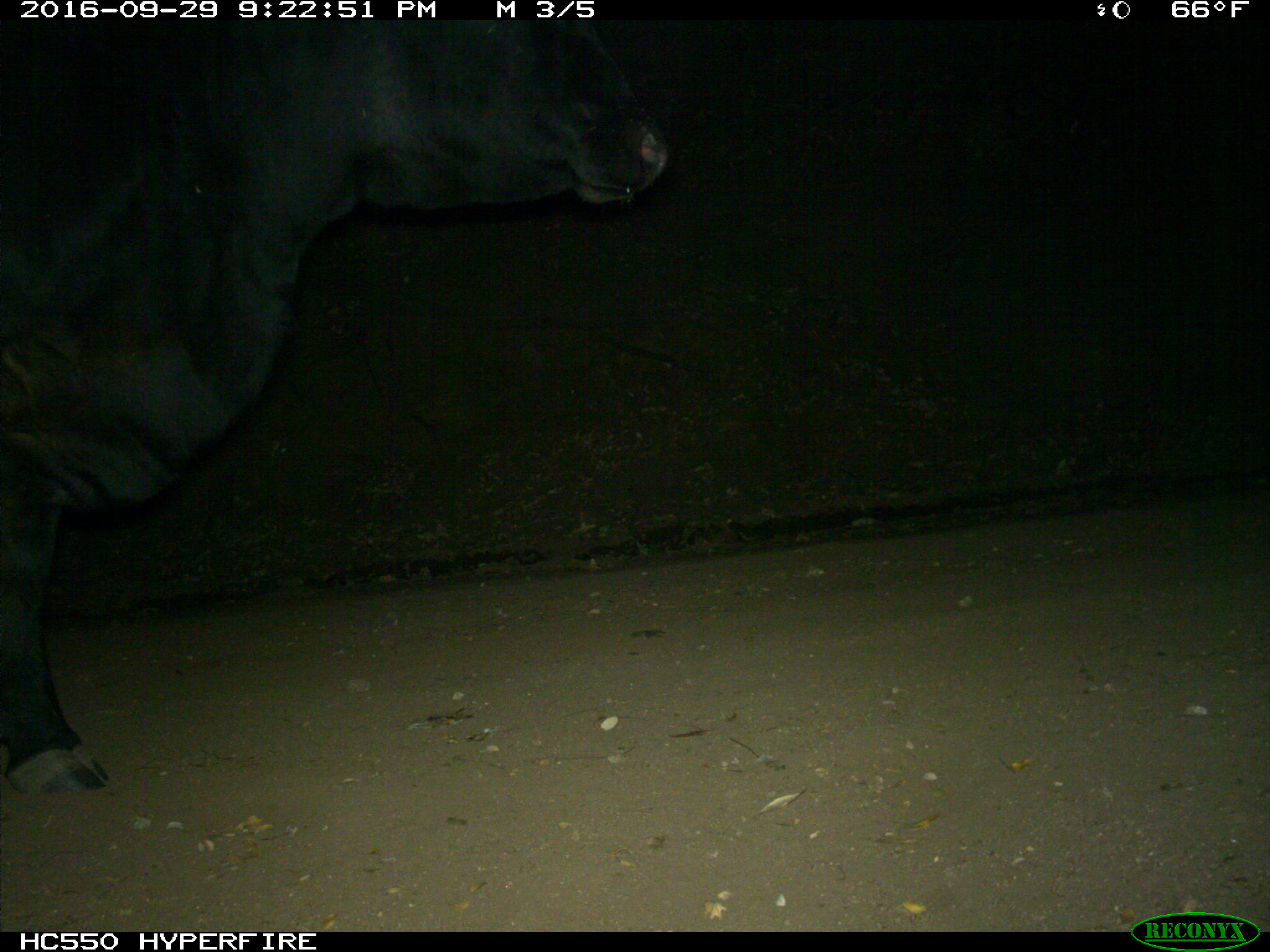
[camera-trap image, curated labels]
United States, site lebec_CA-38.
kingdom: Animalia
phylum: Chordata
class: Mammalia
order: Artiodactyla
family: Bovidae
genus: Bos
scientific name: Bos taurus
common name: domestic cow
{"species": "Bos taurus (domestic cow)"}